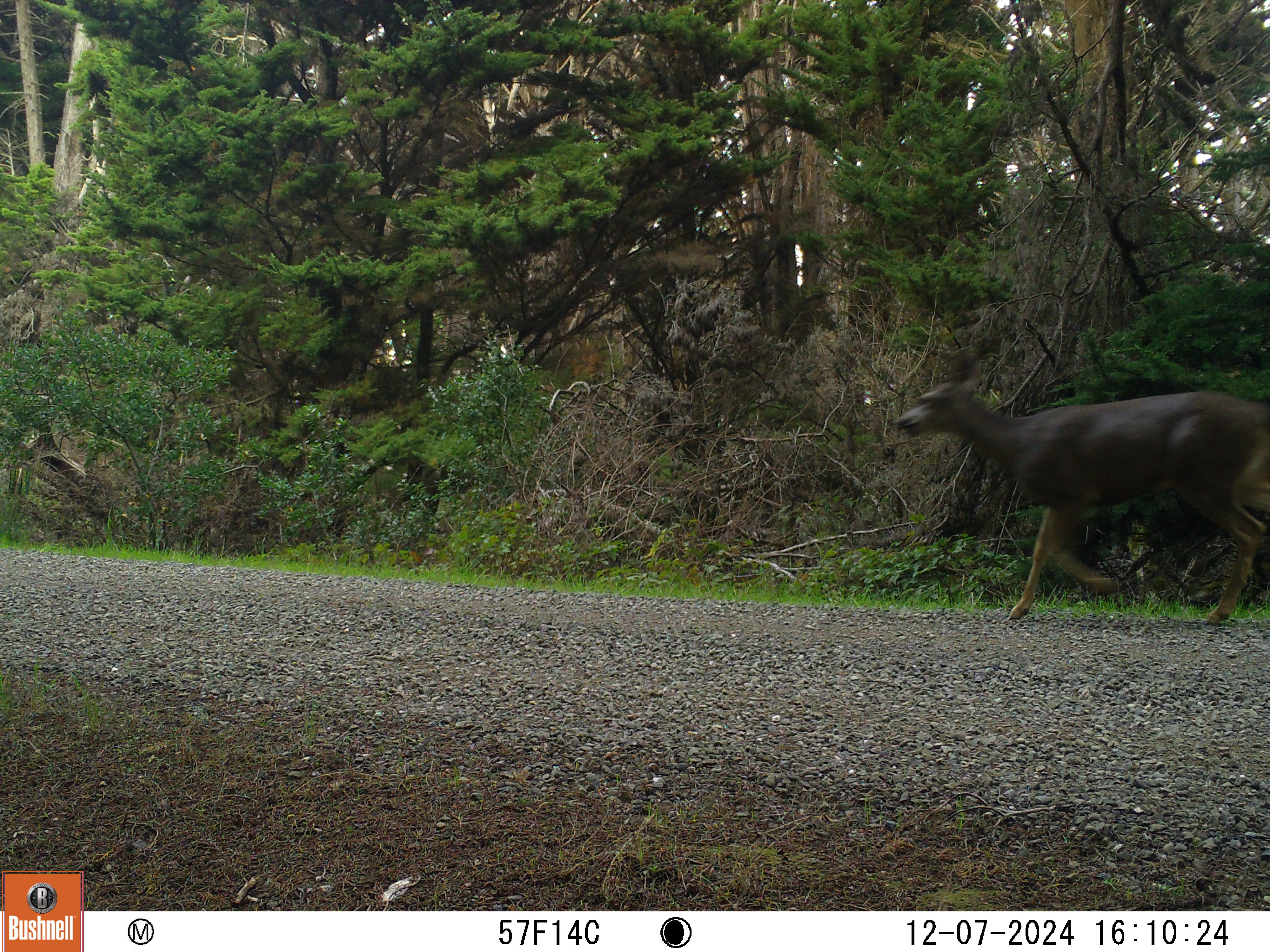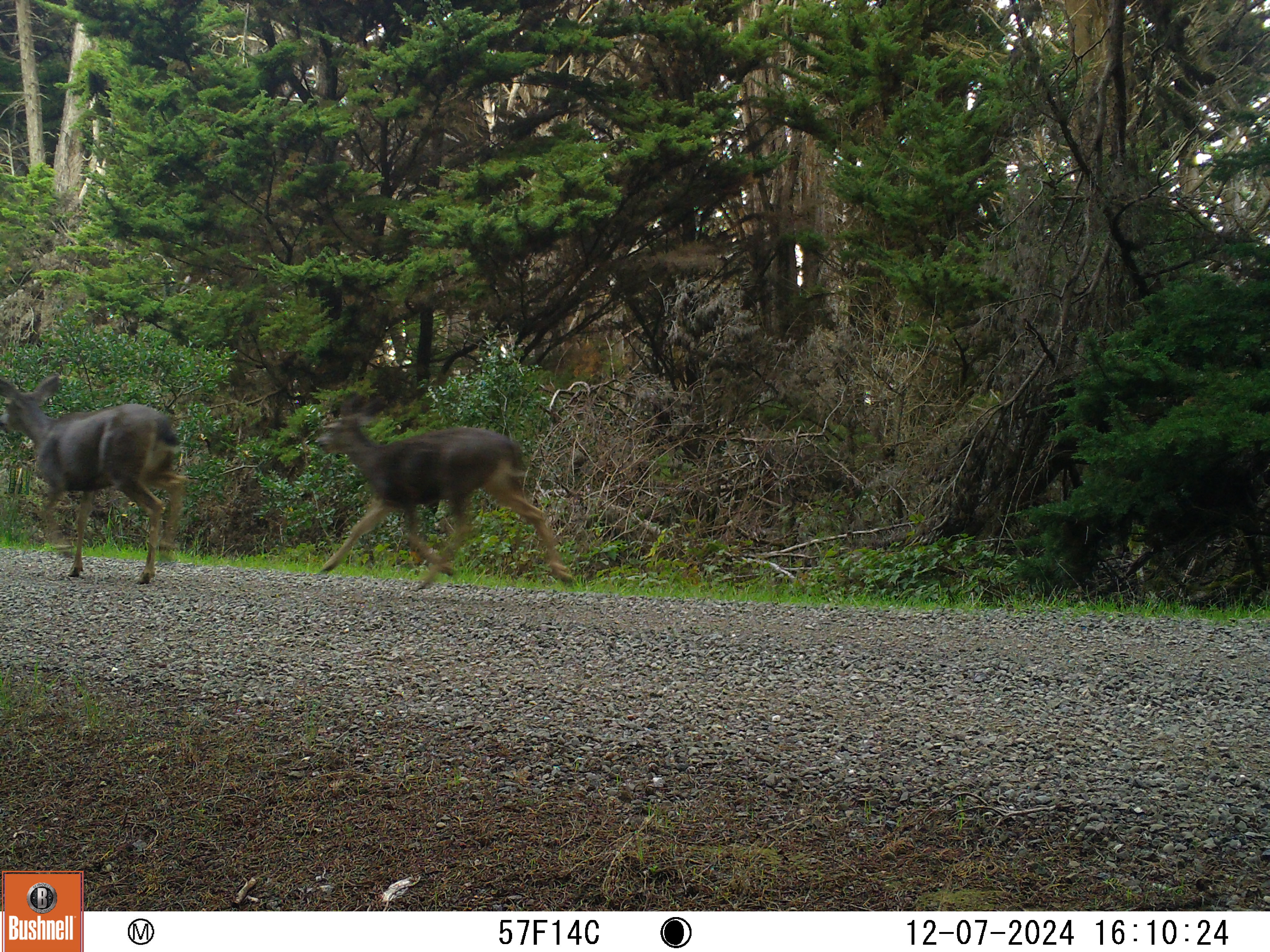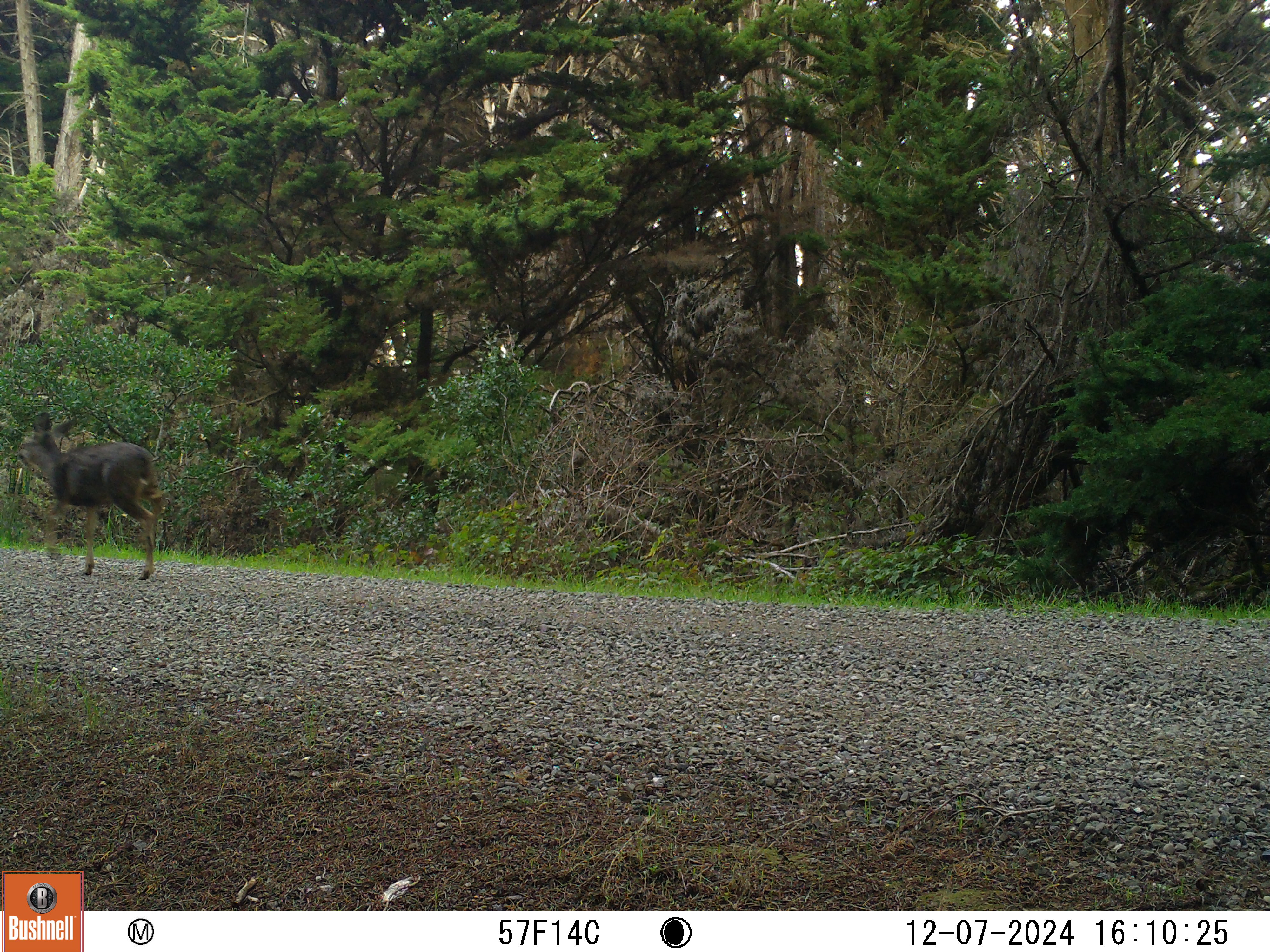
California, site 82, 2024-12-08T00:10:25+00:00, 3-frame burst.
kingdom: Animalia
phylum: Chordata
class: Mammalia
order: Artiodactyla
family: Cervidae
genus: Odocoileus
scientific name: Odocoileus hemionus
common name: mule deer